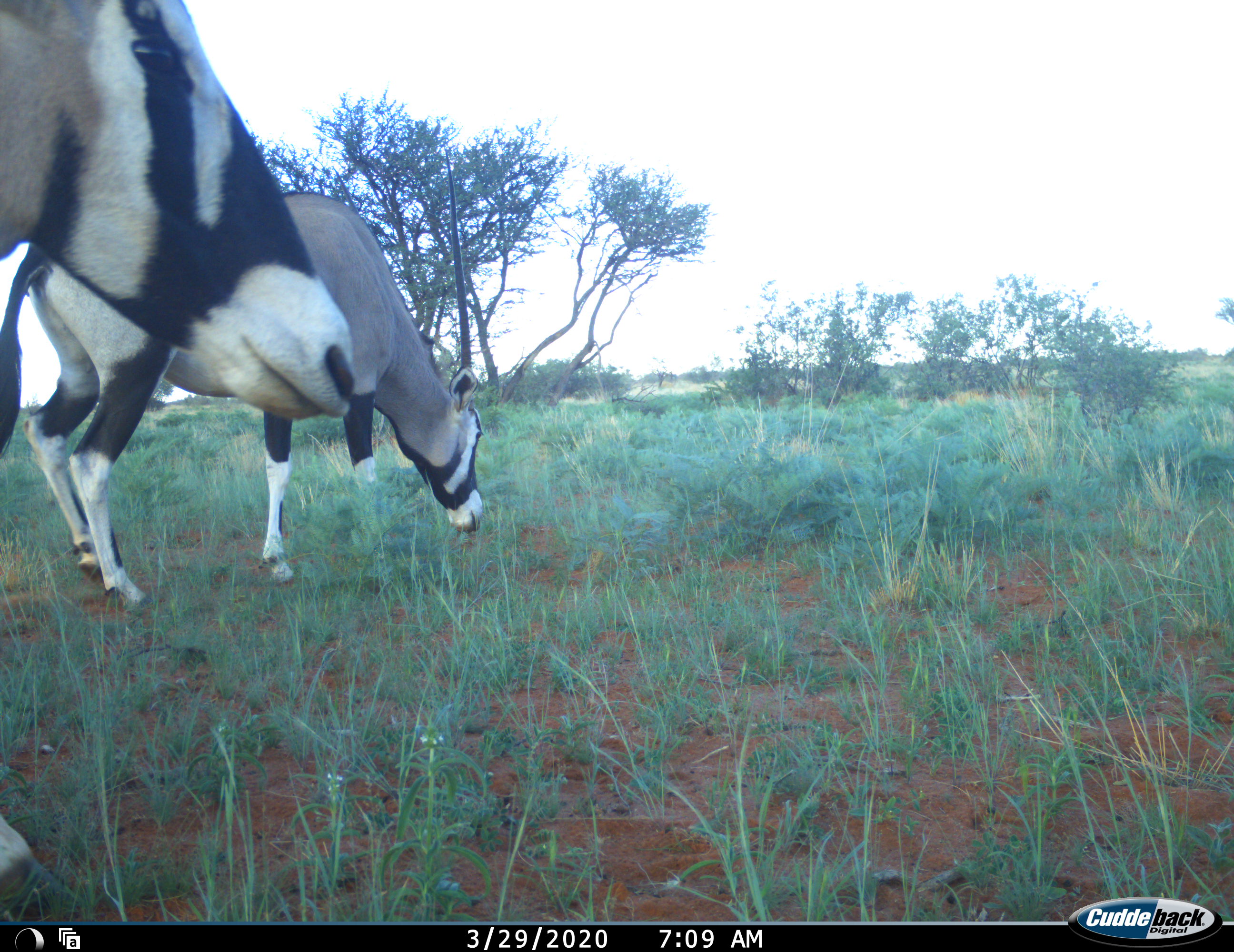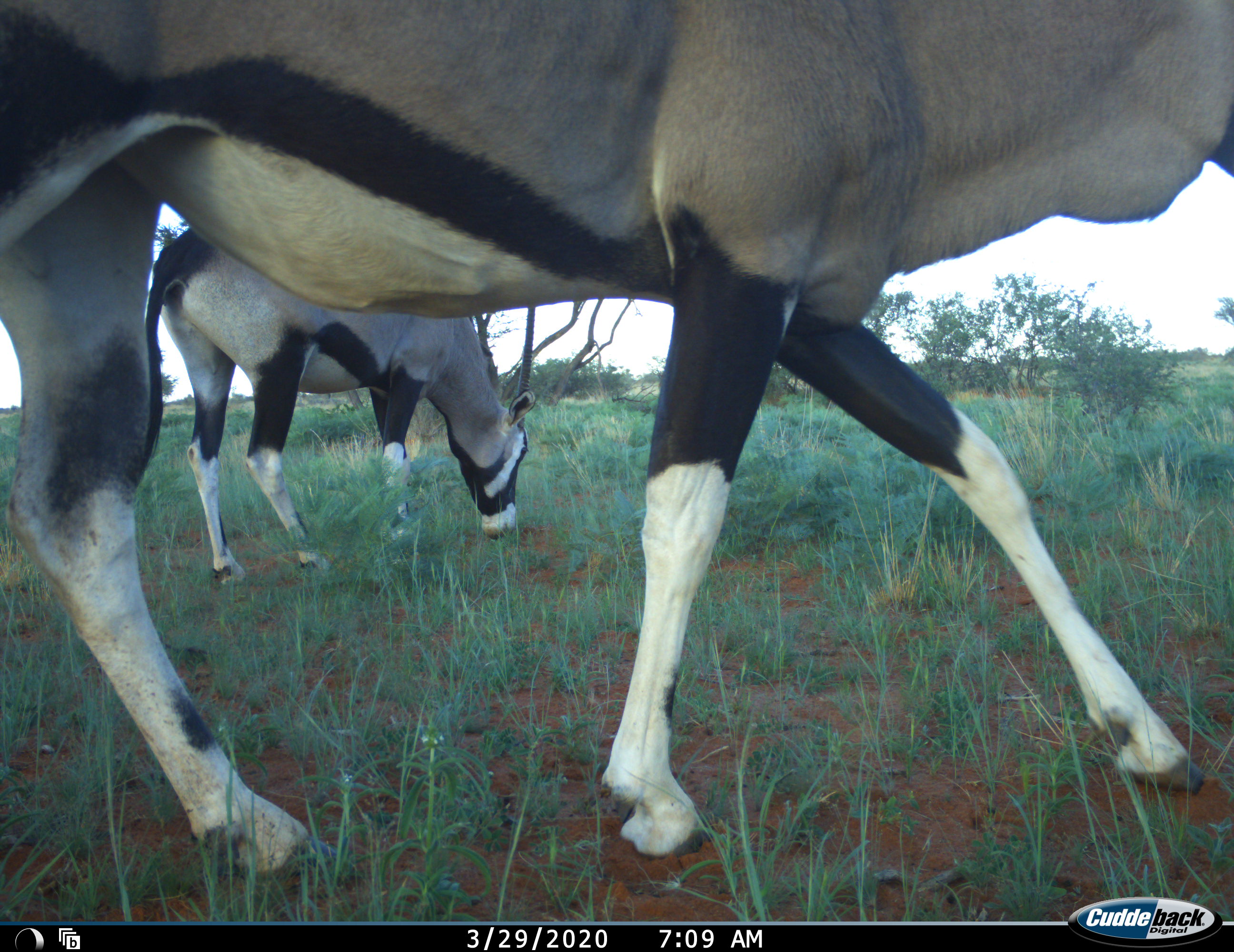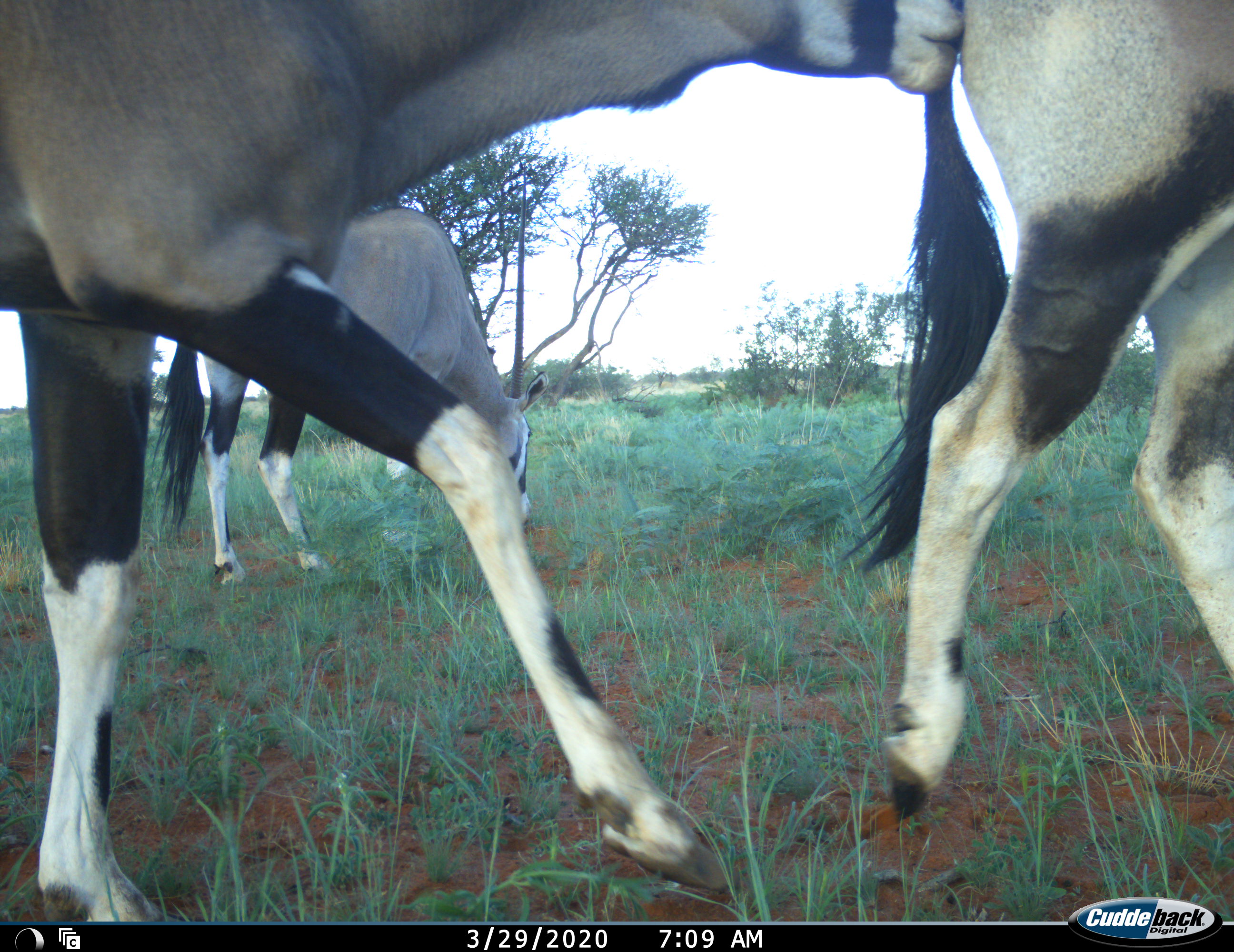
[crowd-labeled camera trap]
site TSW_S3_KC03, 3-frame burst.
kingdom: Animalia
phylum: Chordata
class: Mammalia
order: Artiodactyla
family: Bovidae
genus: Oryx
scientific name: Oryx gazella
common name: gemsbok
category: oryx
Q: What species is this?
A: Oryx (gemsbok) (Oryx gazella).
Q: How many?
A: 3.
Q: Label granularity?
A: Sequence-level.